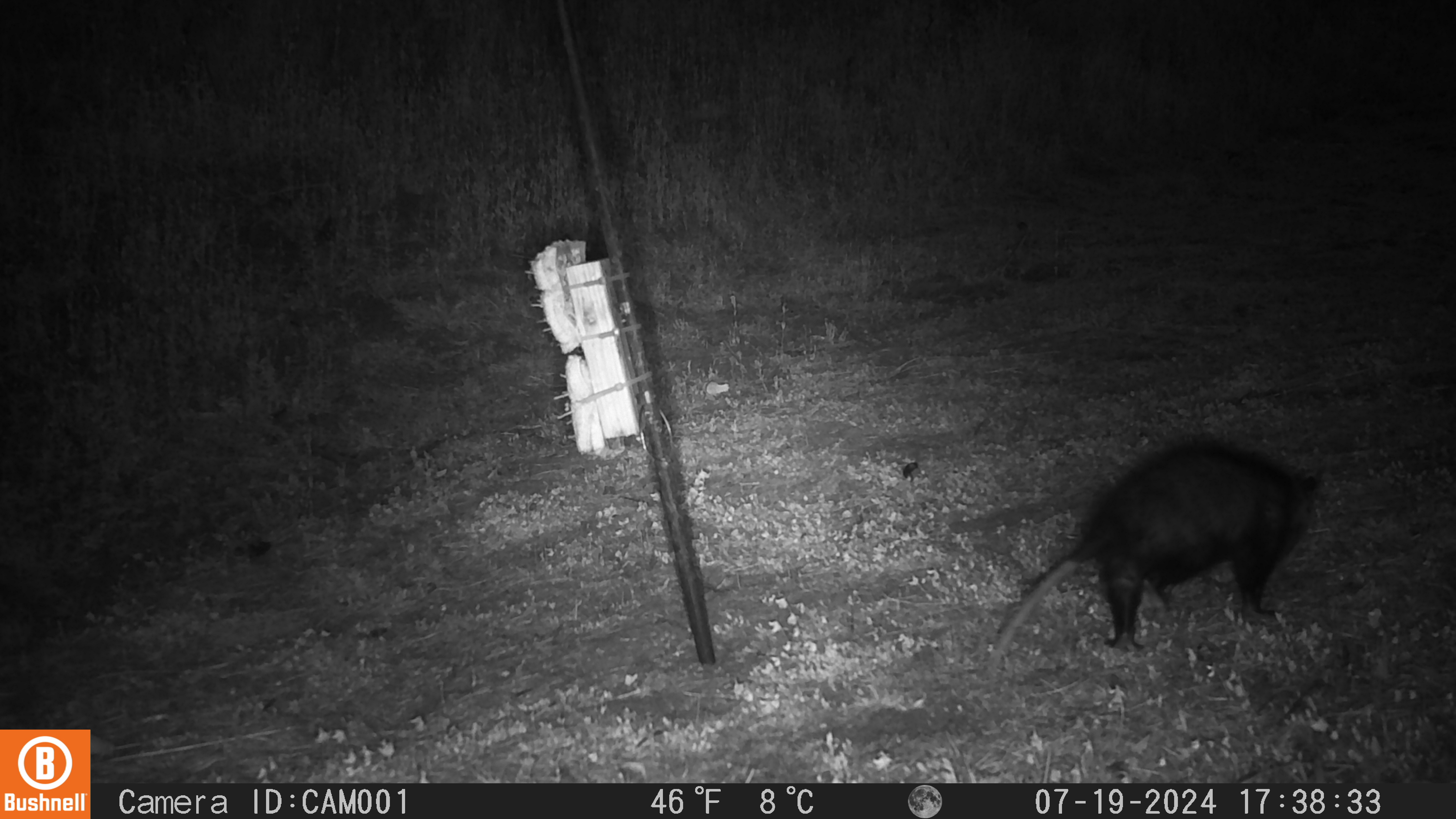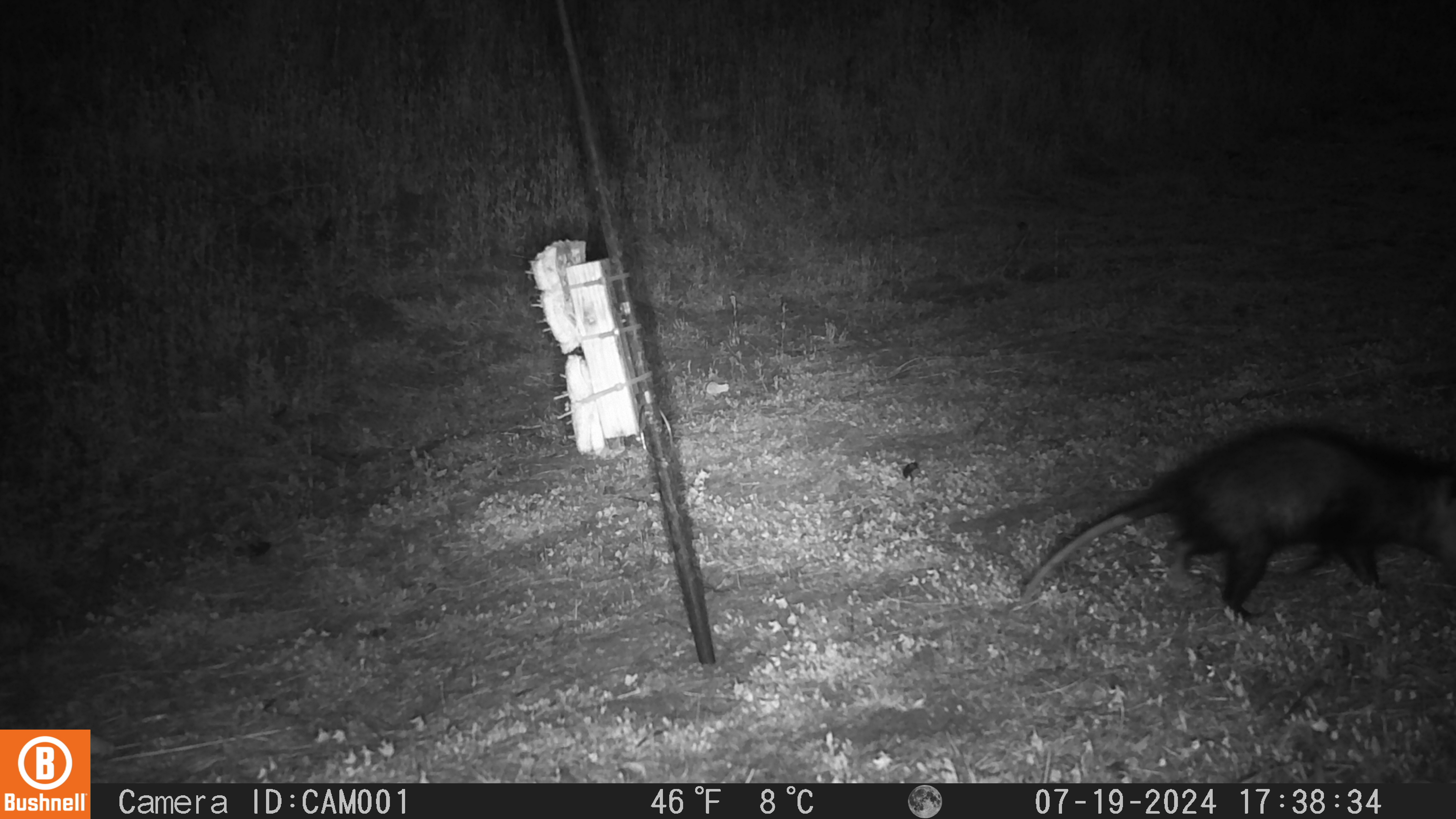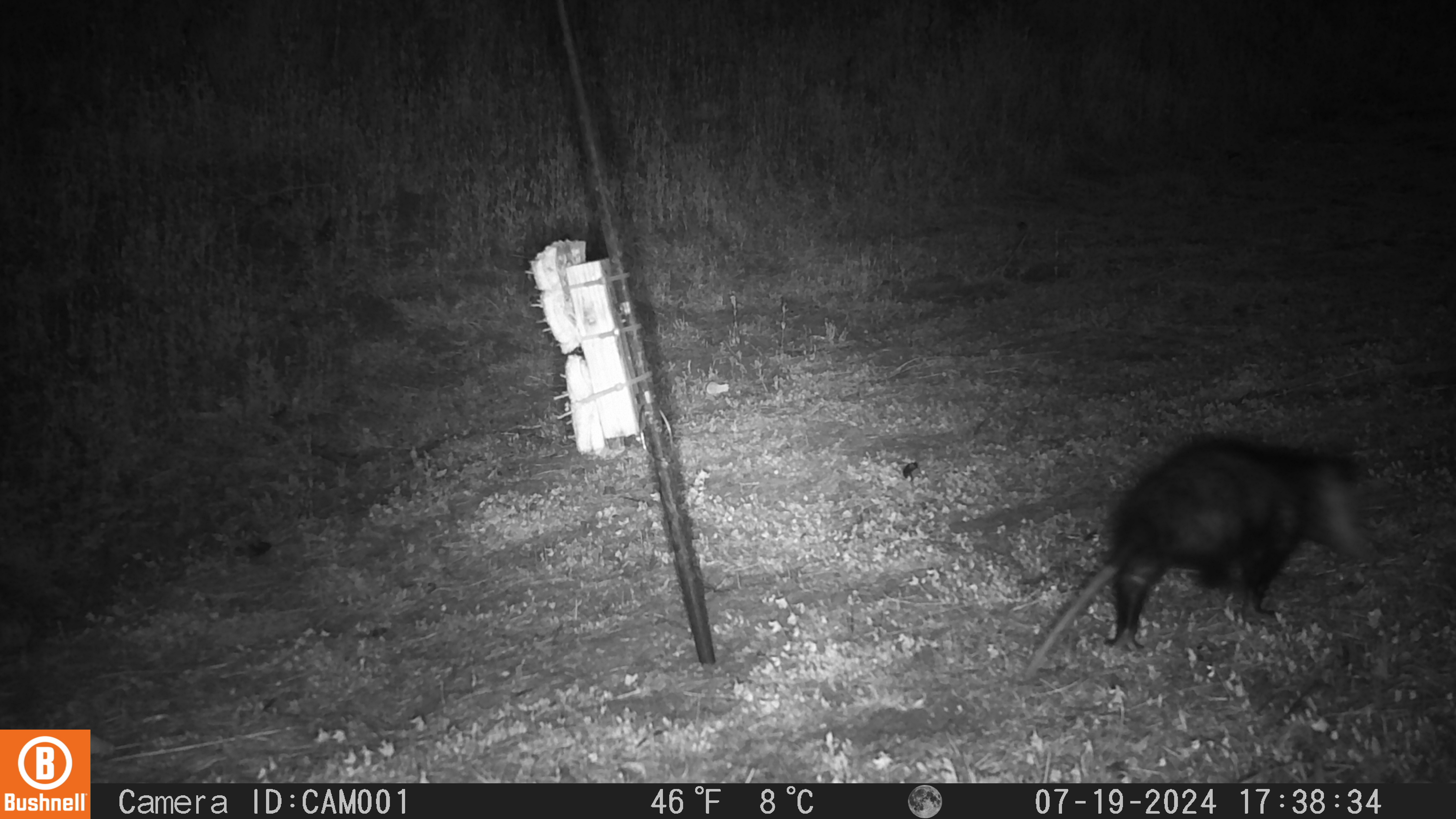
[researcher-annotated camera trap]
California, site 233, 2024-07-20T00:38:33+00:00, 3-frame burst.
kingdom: Animalia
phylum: Chordata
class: Mammalia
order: Didelphimorphia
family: Didelphidae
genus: Didelphis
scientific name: Didelphis virginiana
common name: virginia opossum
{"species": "virginia opossum (Didelphis virginiana)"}